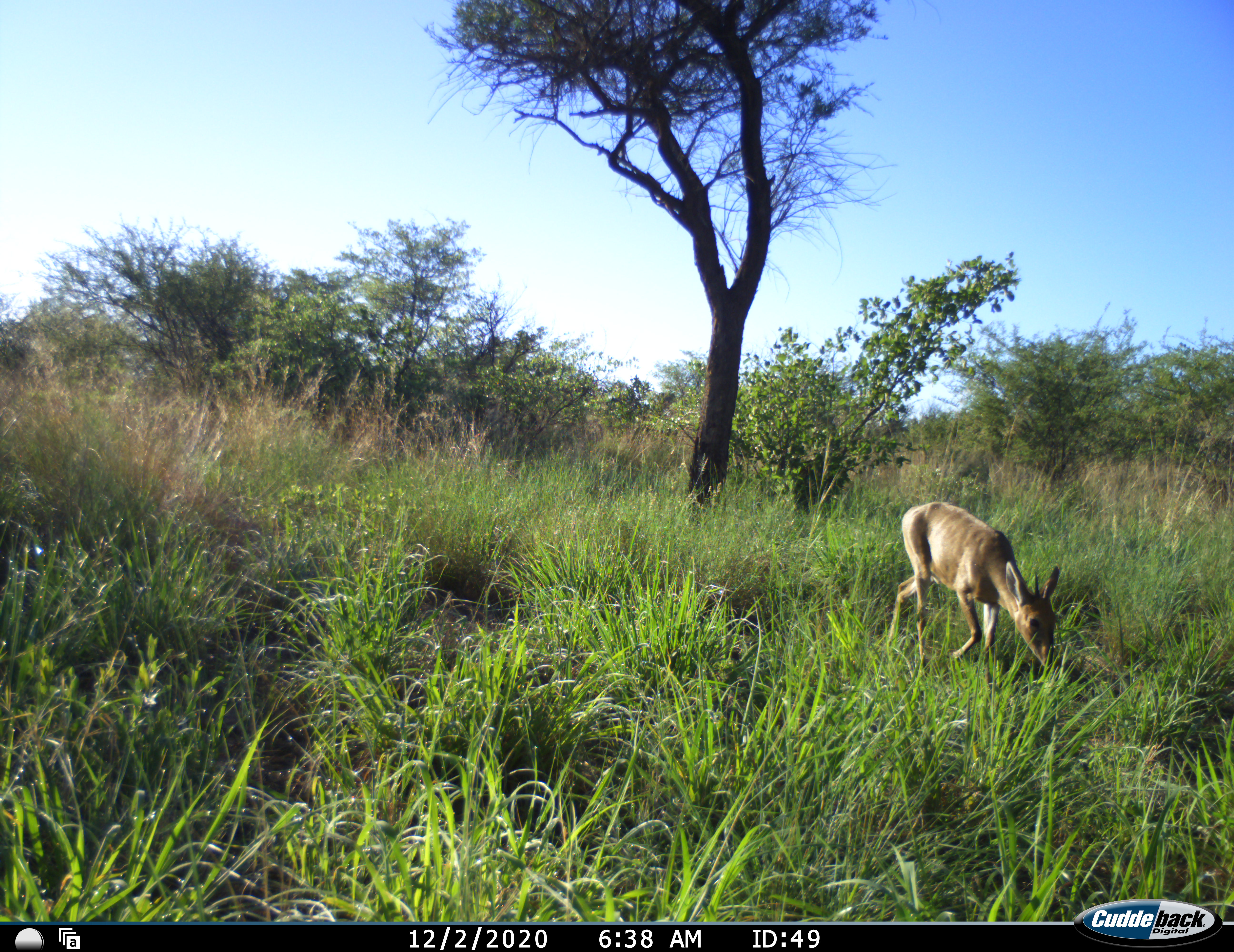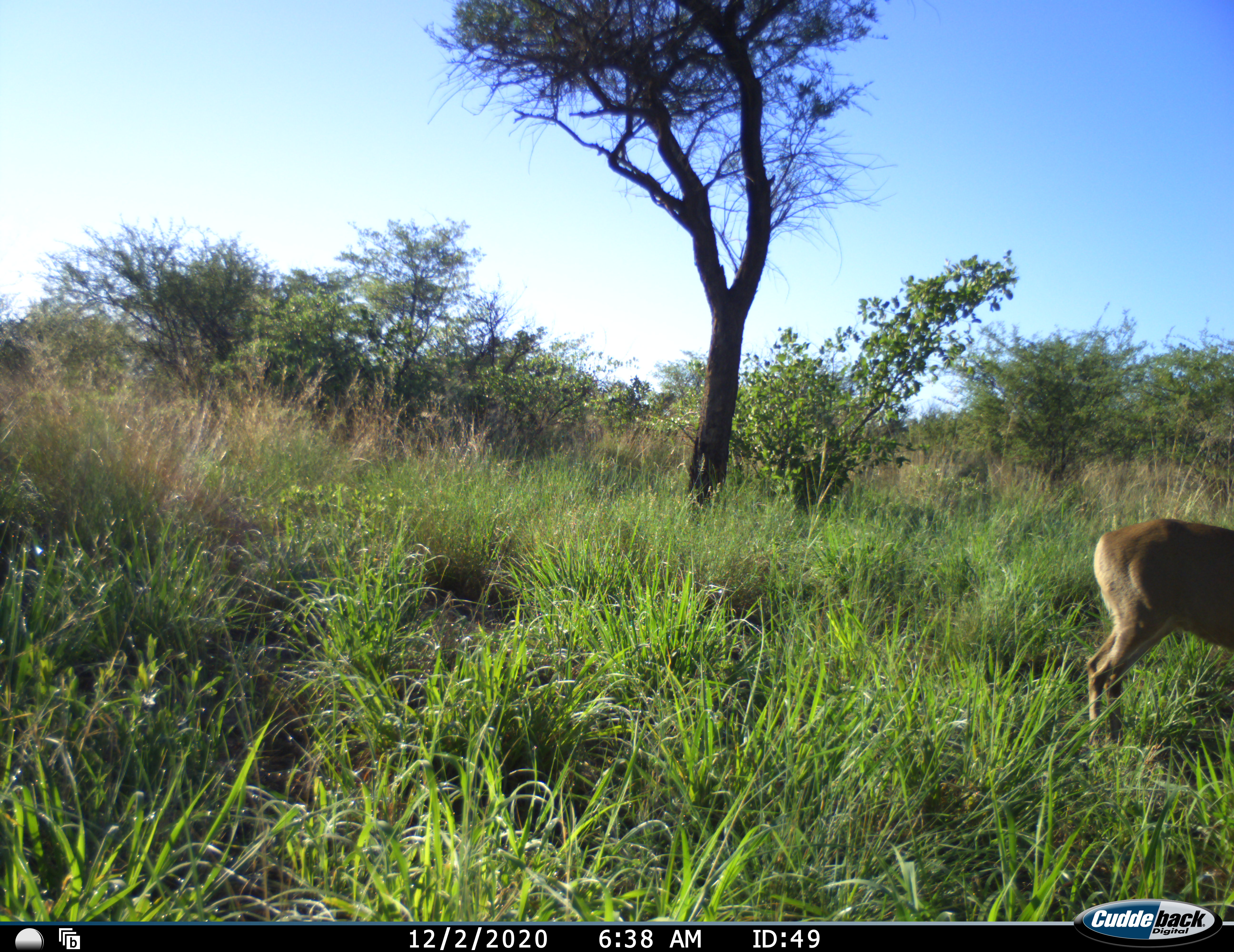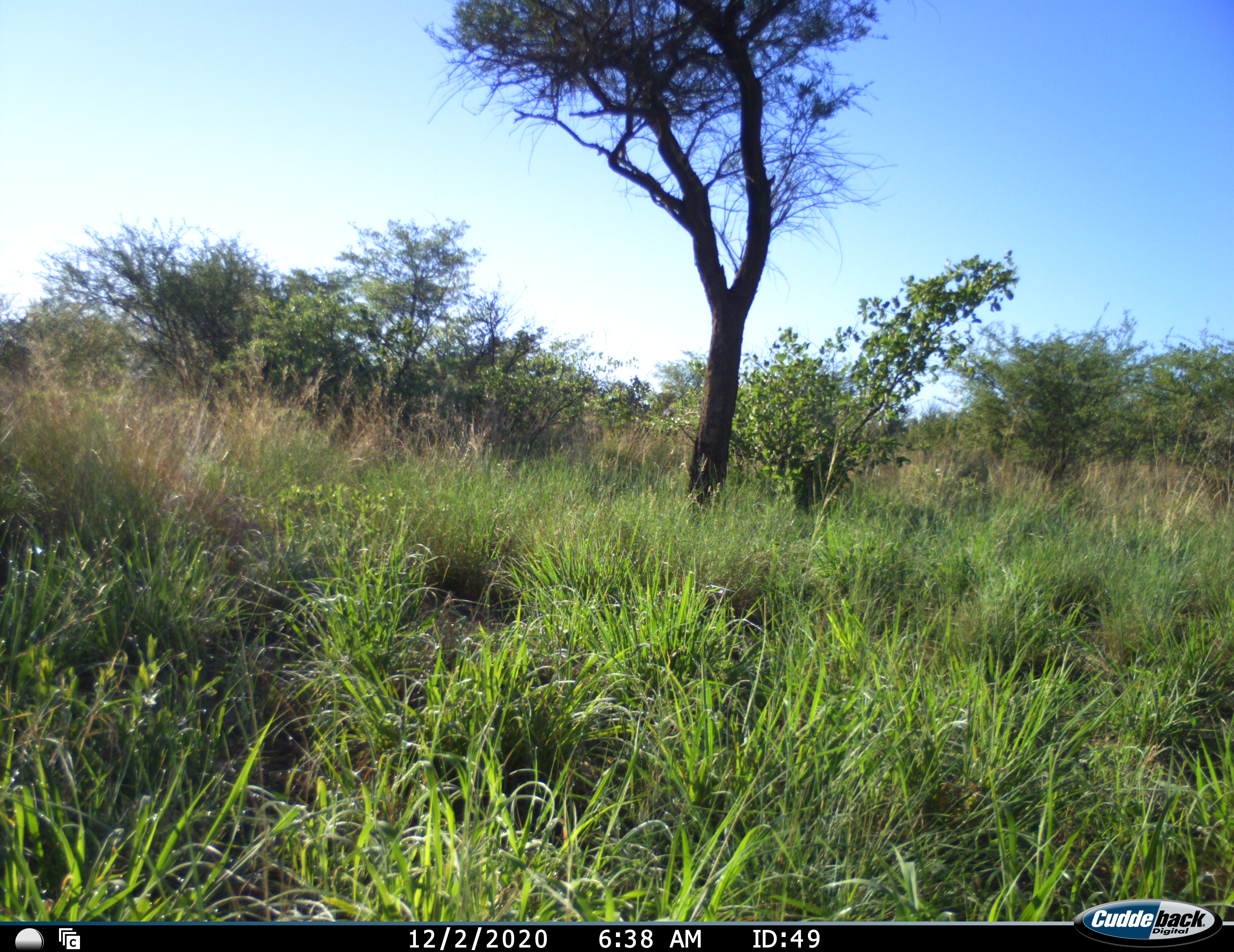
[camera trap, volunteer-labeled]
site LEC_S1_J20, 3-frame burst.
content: unidentified animal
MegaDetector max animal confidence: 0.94